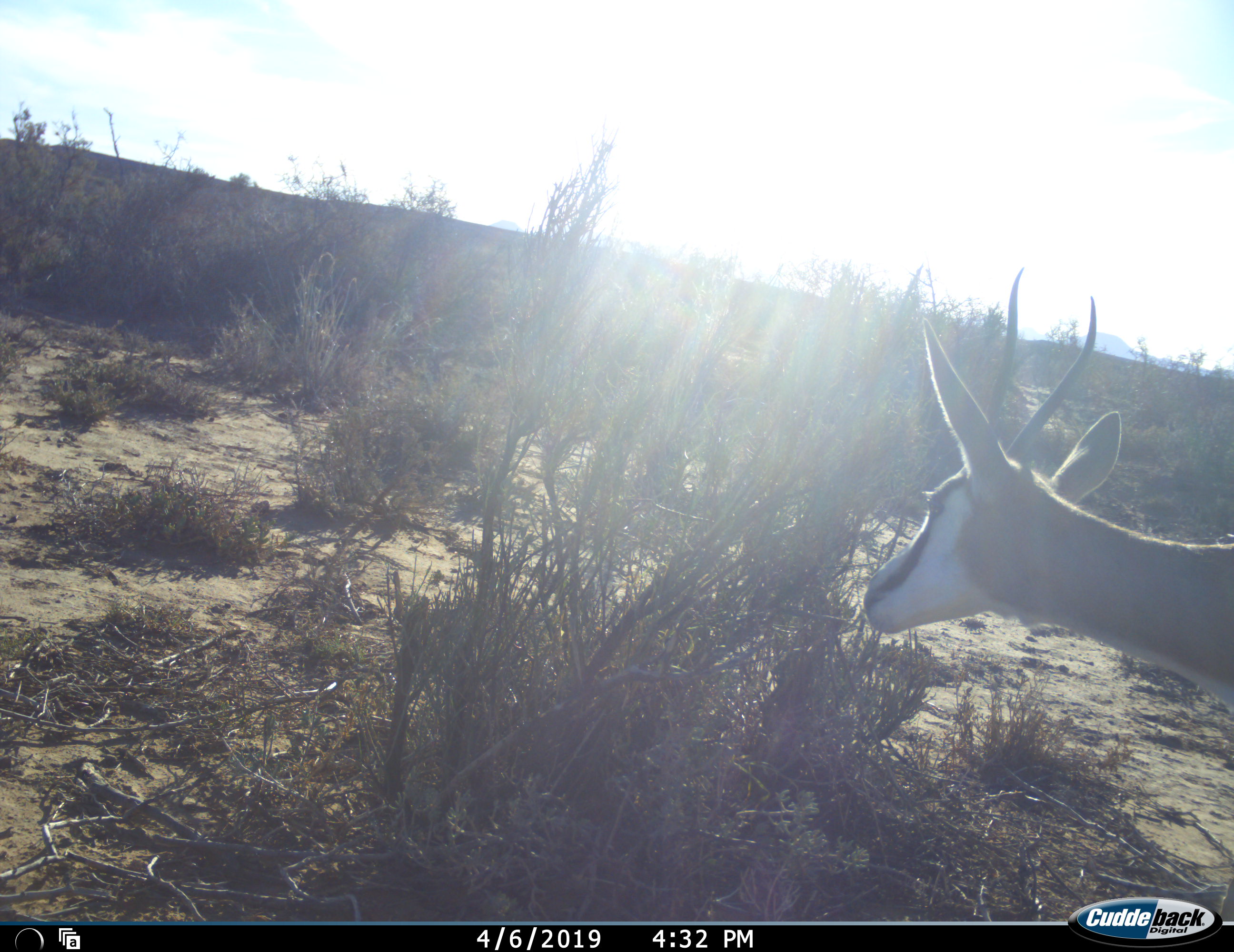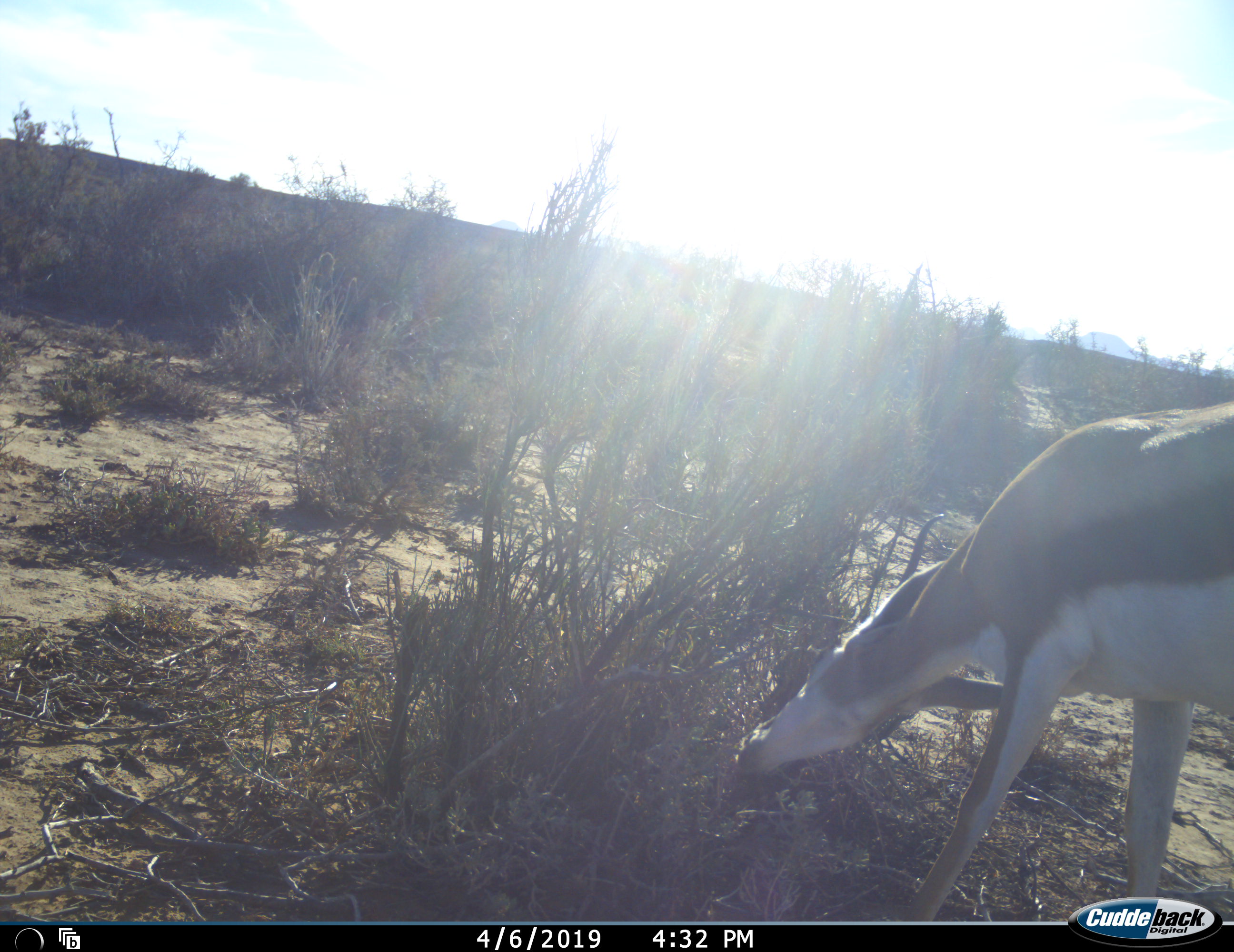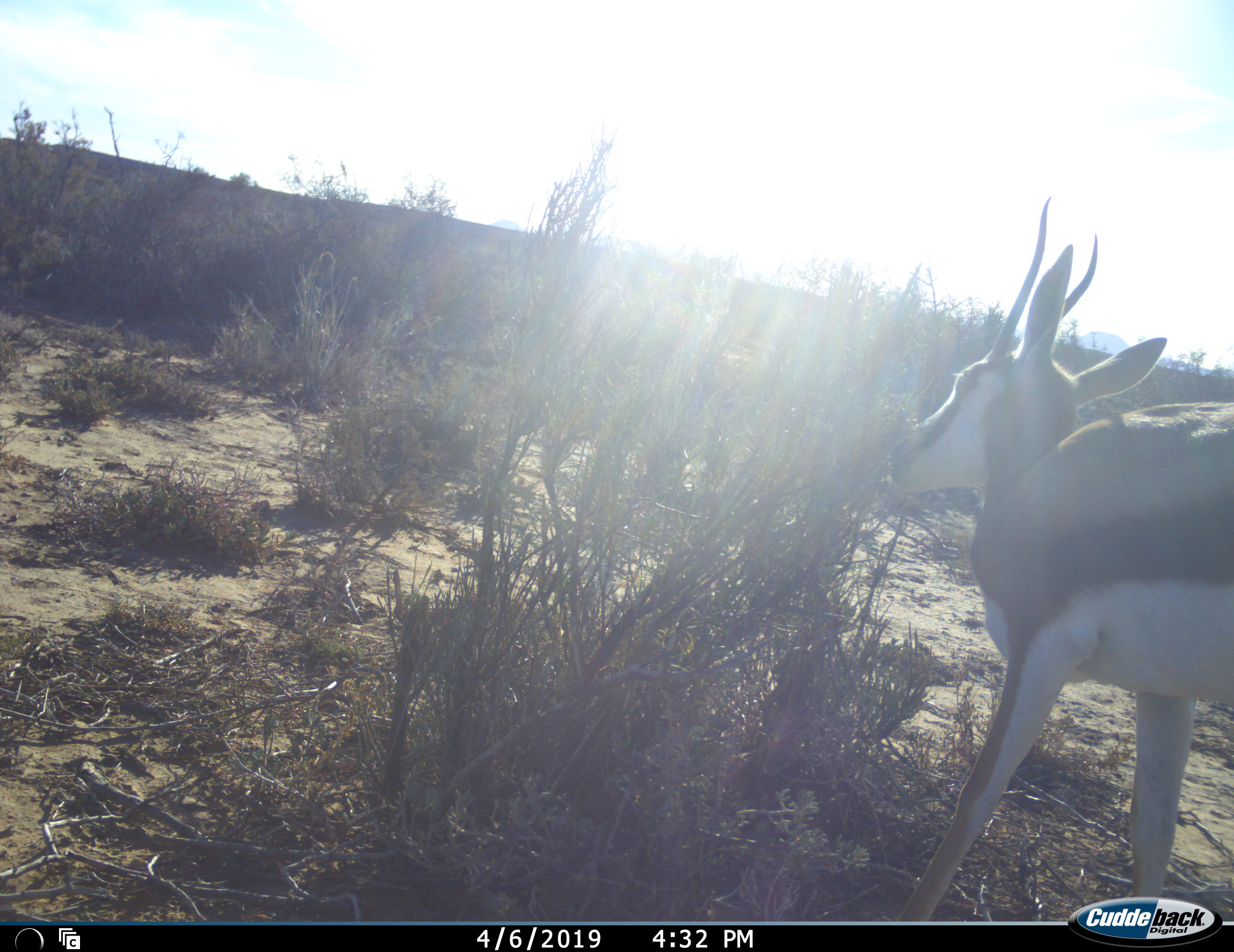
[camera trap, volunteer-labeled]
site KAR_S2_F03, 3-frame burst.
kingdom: Animalia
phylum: Chordata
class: Mammalia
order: Artiodactyla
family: Bovidae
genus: Antidorcas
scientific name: Antidorcas marsupialis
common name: springbok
Springbok (Antidorcas marsupialis), count 1. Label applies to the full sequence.